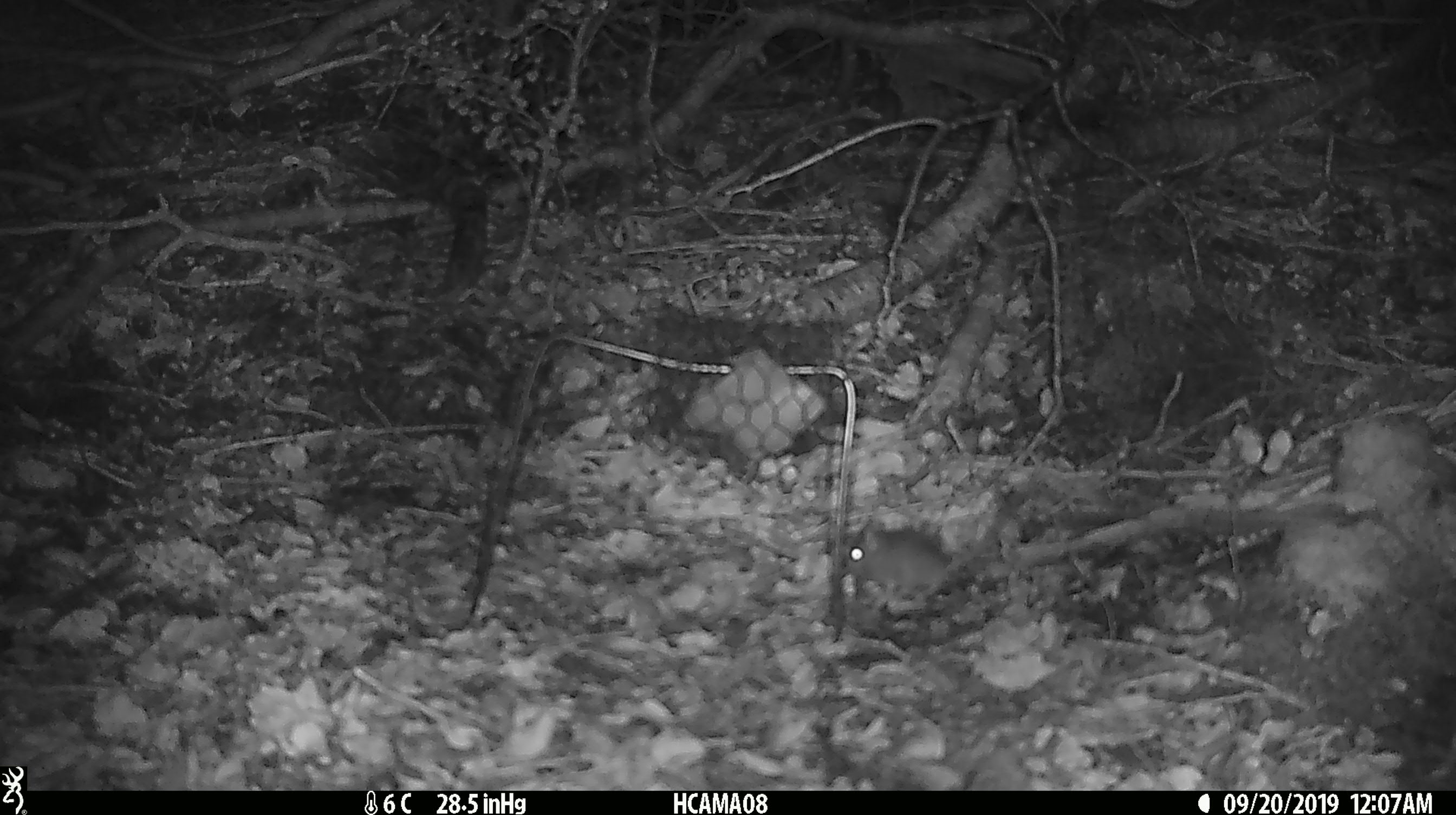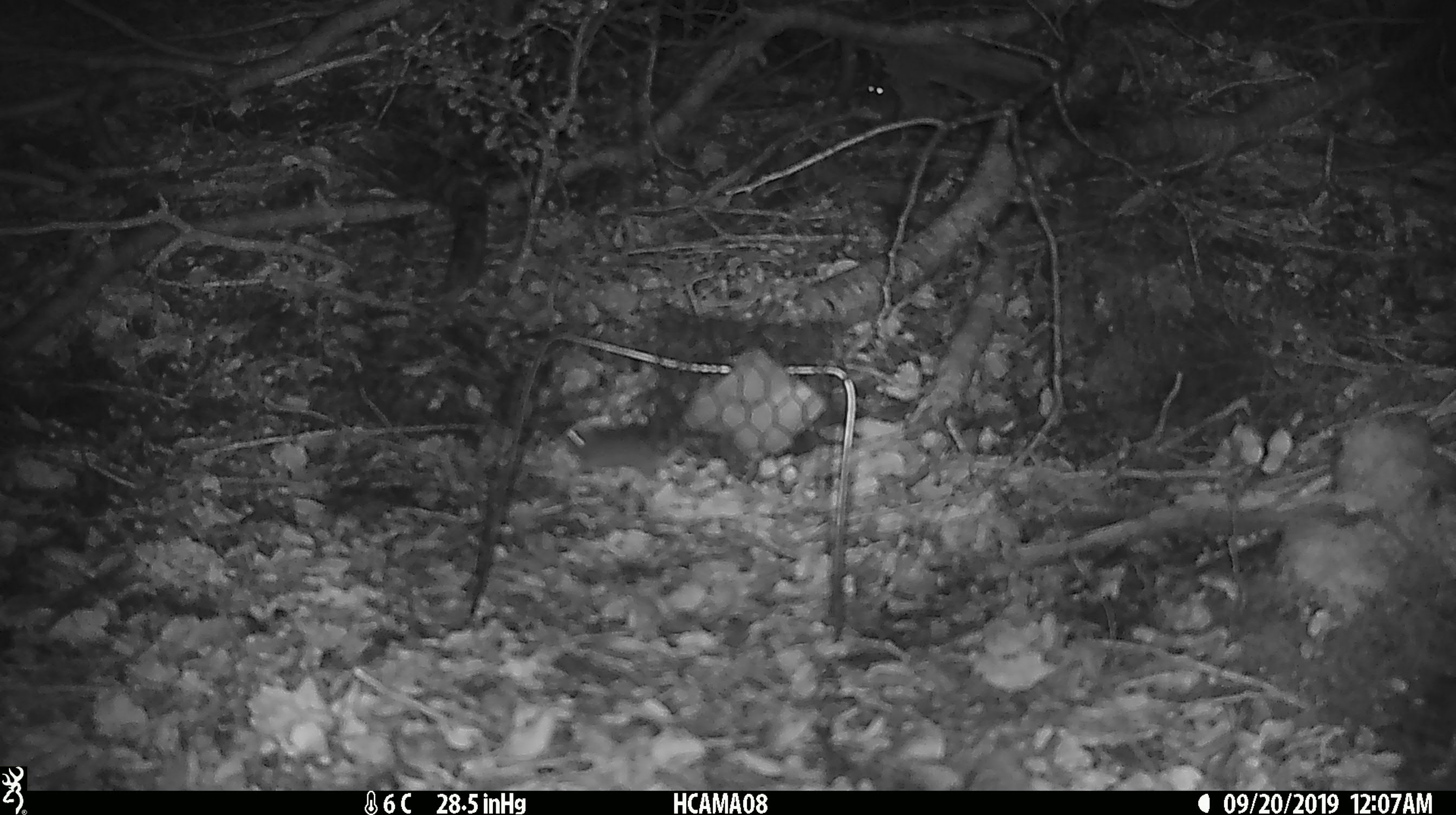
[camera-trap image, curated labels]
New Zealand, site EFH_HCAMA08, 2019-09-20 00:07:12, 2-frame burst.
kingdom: Animalia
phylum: Chordata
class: Mammalia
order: Rodentia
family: Muridae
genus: Mus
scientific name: Mus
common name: mouse